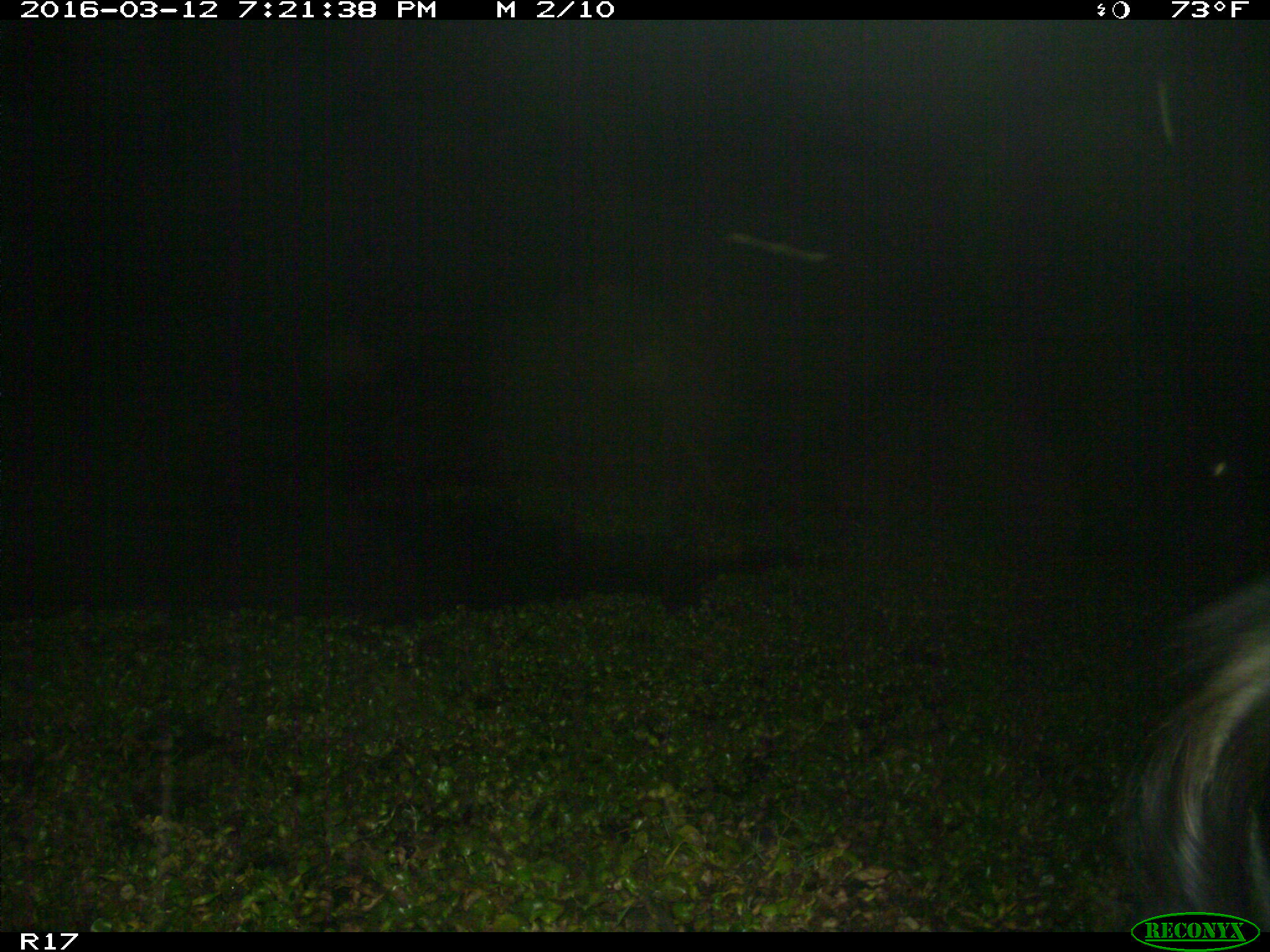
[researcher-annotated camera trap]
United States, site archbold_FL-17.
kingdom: Animalia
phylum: Chordata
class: Mammalia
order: Artiodactyla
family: Bovidae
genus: Bos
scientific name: Bos taurus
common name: domestic cow